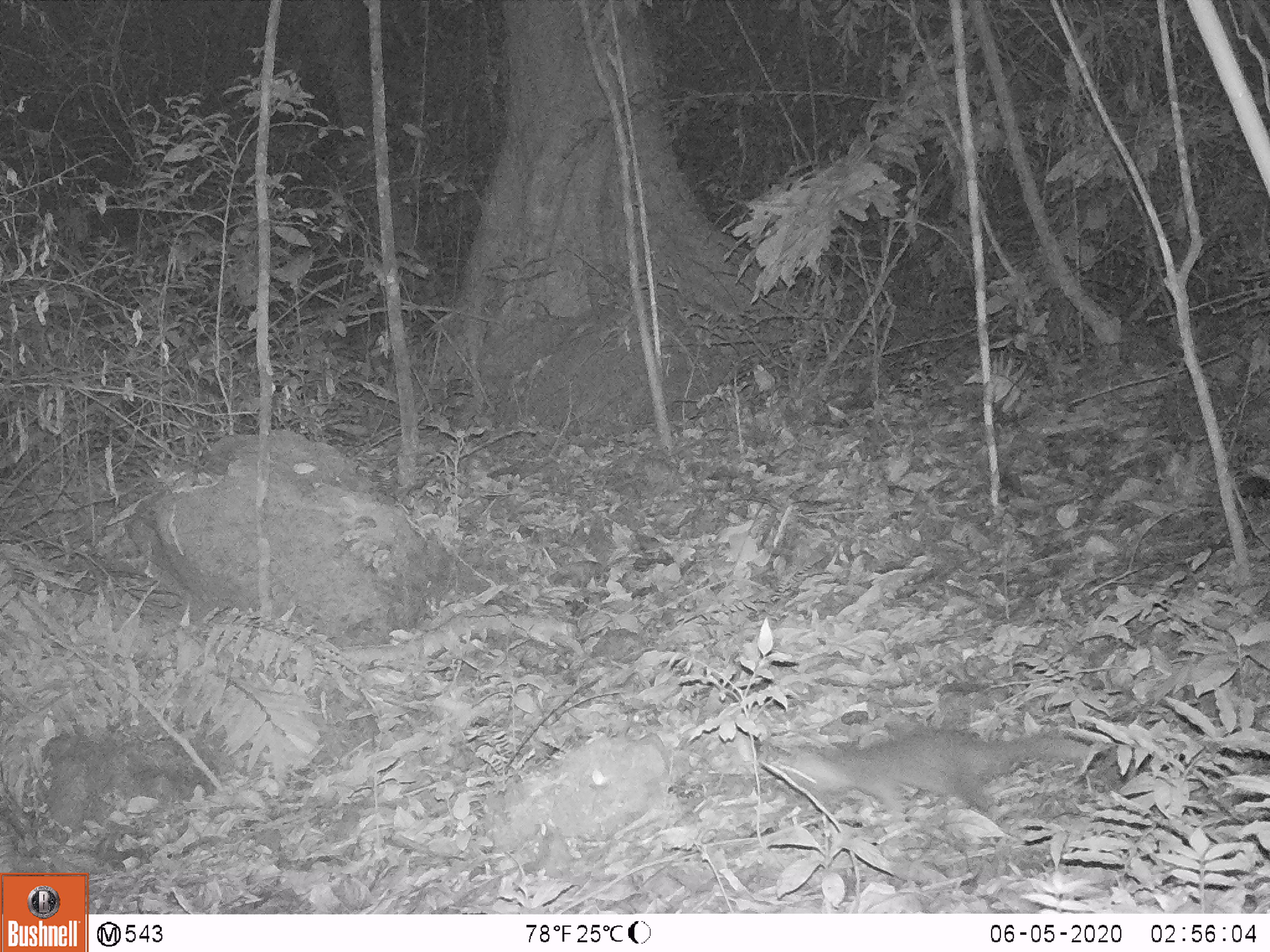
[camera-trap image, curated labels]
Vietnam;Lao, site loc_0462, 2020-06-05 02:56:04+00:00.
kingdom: Animalia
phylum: Chordata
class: Mammalia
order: Carnivora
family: Mustelidae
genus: Melogale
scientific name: Melogale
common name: ferret badger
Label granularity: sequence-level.